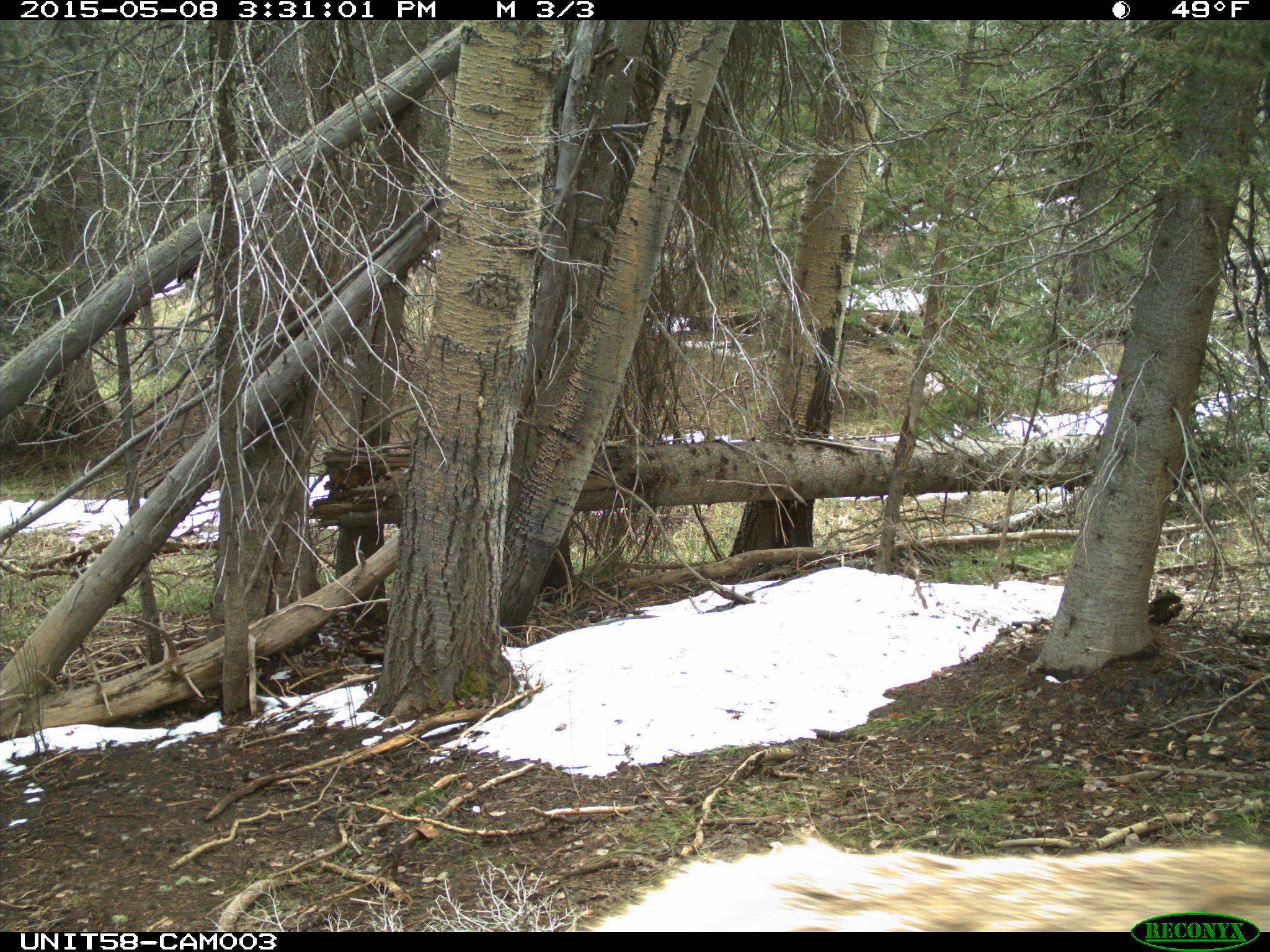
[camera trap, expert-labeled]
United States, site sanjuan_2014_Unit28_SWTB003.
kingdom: Animalia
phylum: Chordata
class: Mammalia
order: Artiodactyla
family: Cervidae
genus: Cervus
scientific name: Cervus elaphus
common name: red deer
Cervus elaphus (red deer).